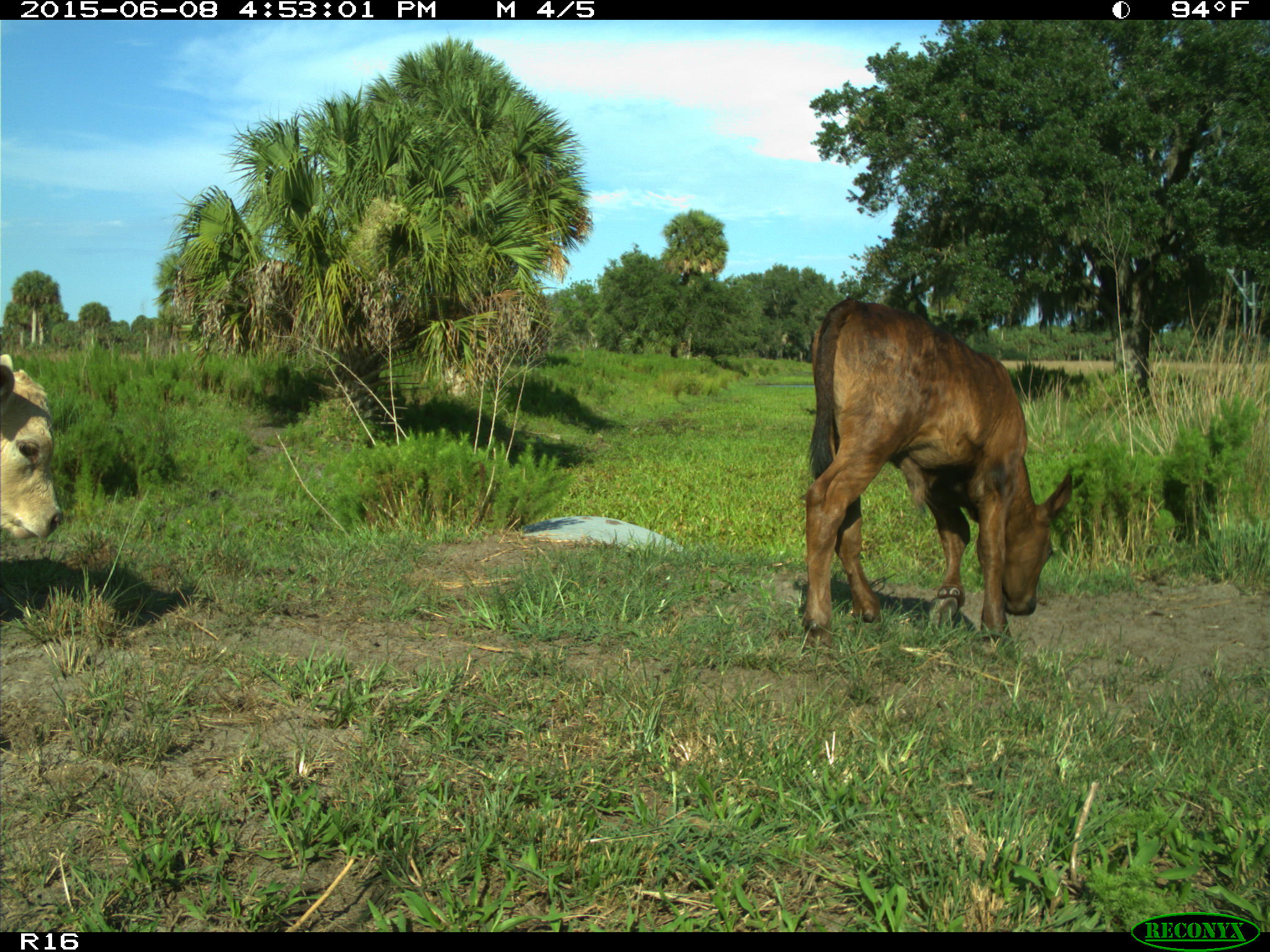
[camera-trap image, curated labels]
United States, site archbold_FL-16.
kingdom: Animalia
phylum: Chordata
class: Mammalia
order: Artiodactyla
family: Bovidae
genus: Bos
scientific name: Bos taurus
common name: domestic cow